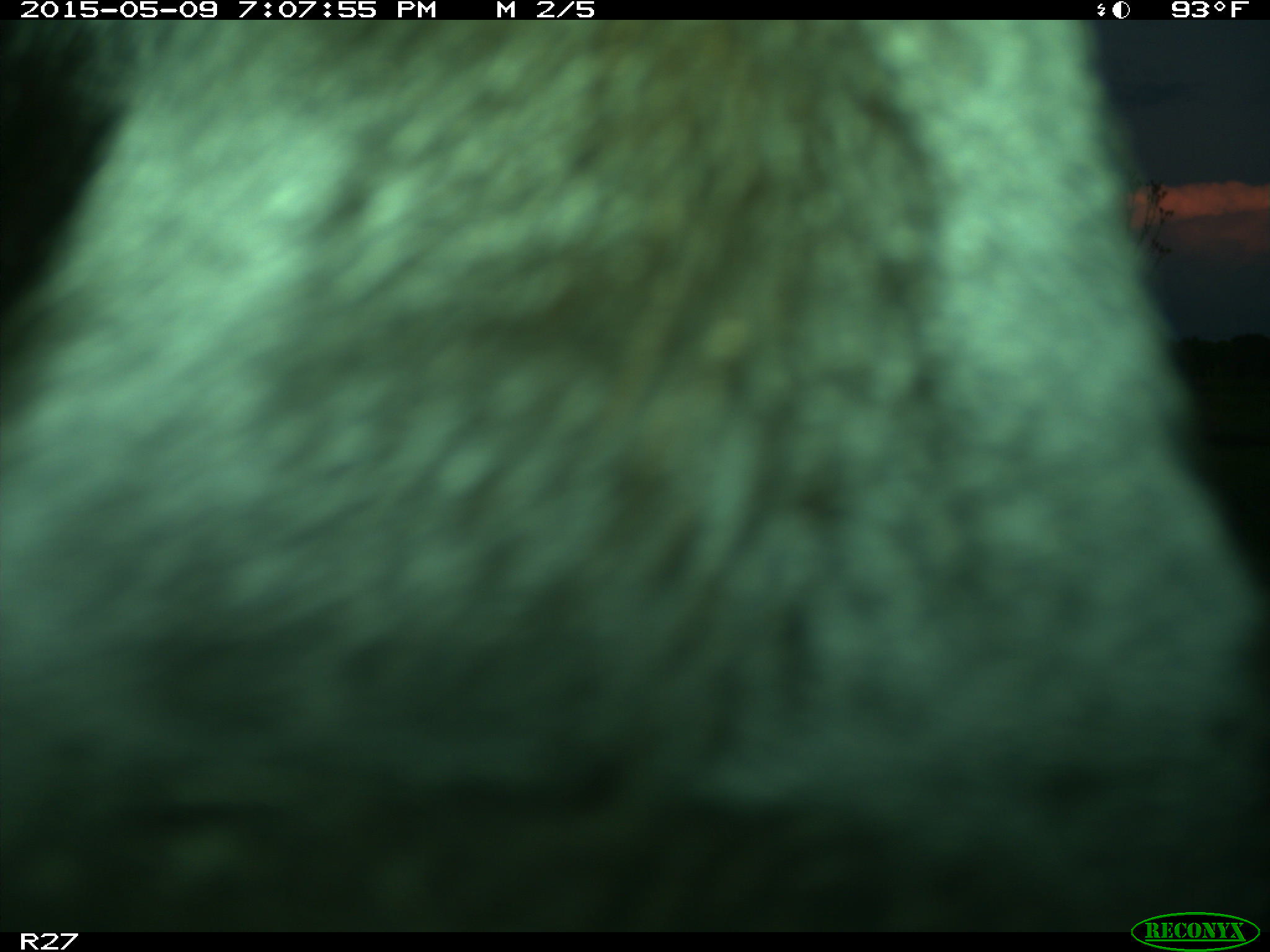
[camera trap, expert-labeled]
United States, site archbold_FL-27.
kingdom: Animalia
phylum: Chordata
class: Mammalia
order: Artiodactyla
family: Bovidae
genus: Bos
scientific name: Bos taurus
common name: domestic cow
Bos taurus (domestic cow).